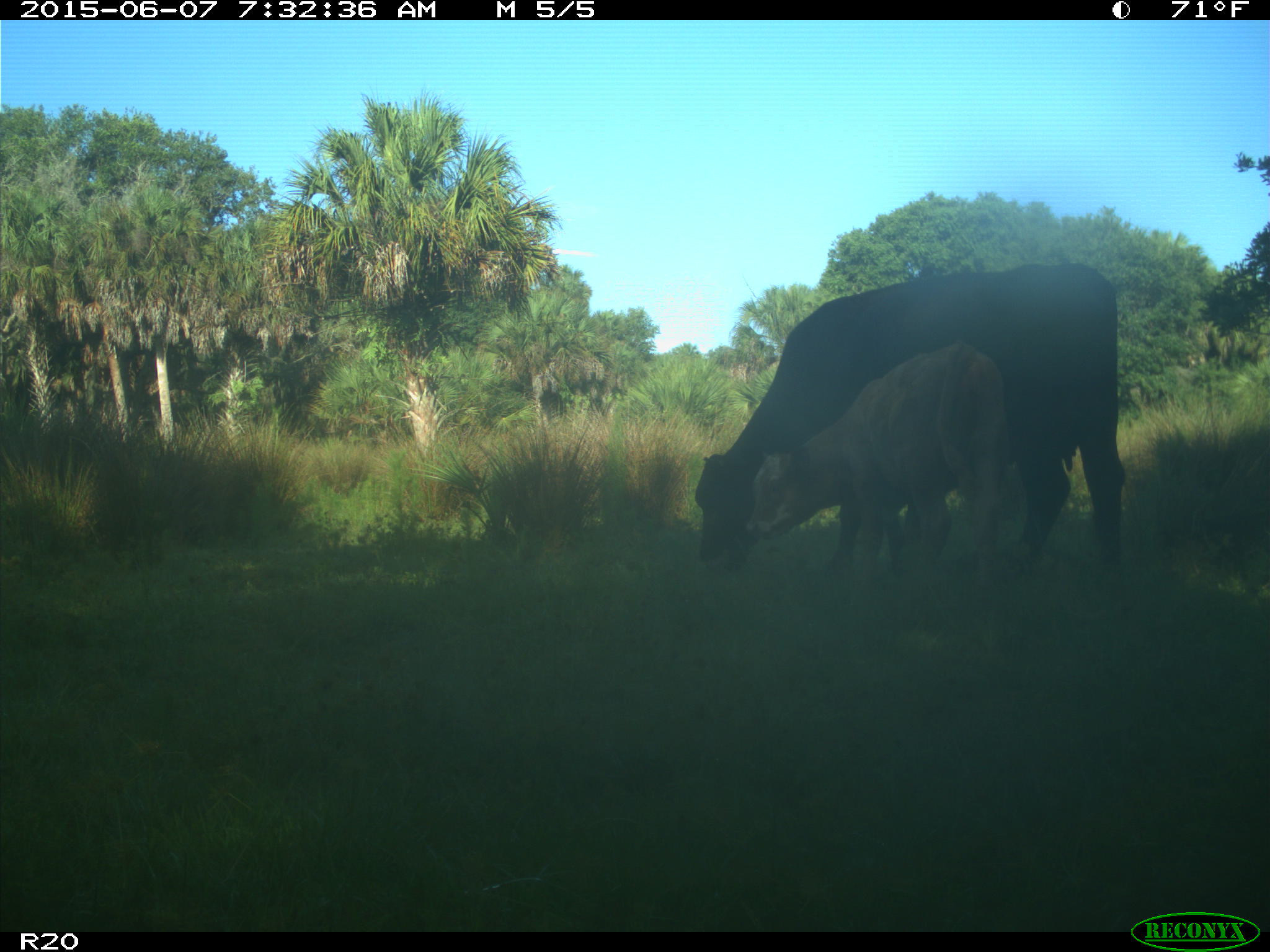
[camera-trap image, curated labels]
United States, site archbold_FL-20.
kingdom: Animalia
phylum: Chordata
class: Mammalia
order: Artiodactyla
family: Bovidae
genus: Bos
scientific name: Bos taurus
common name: domestic cow